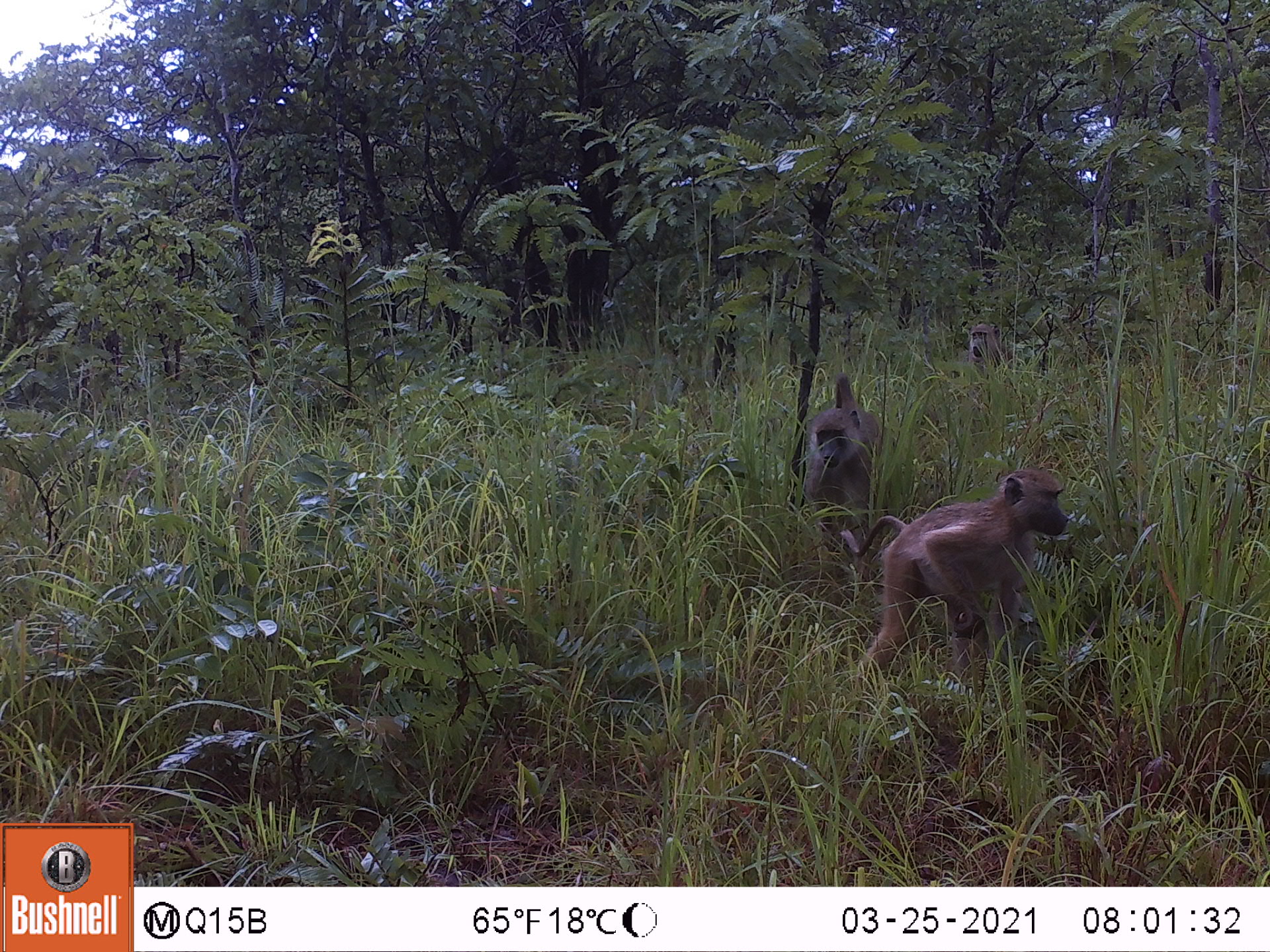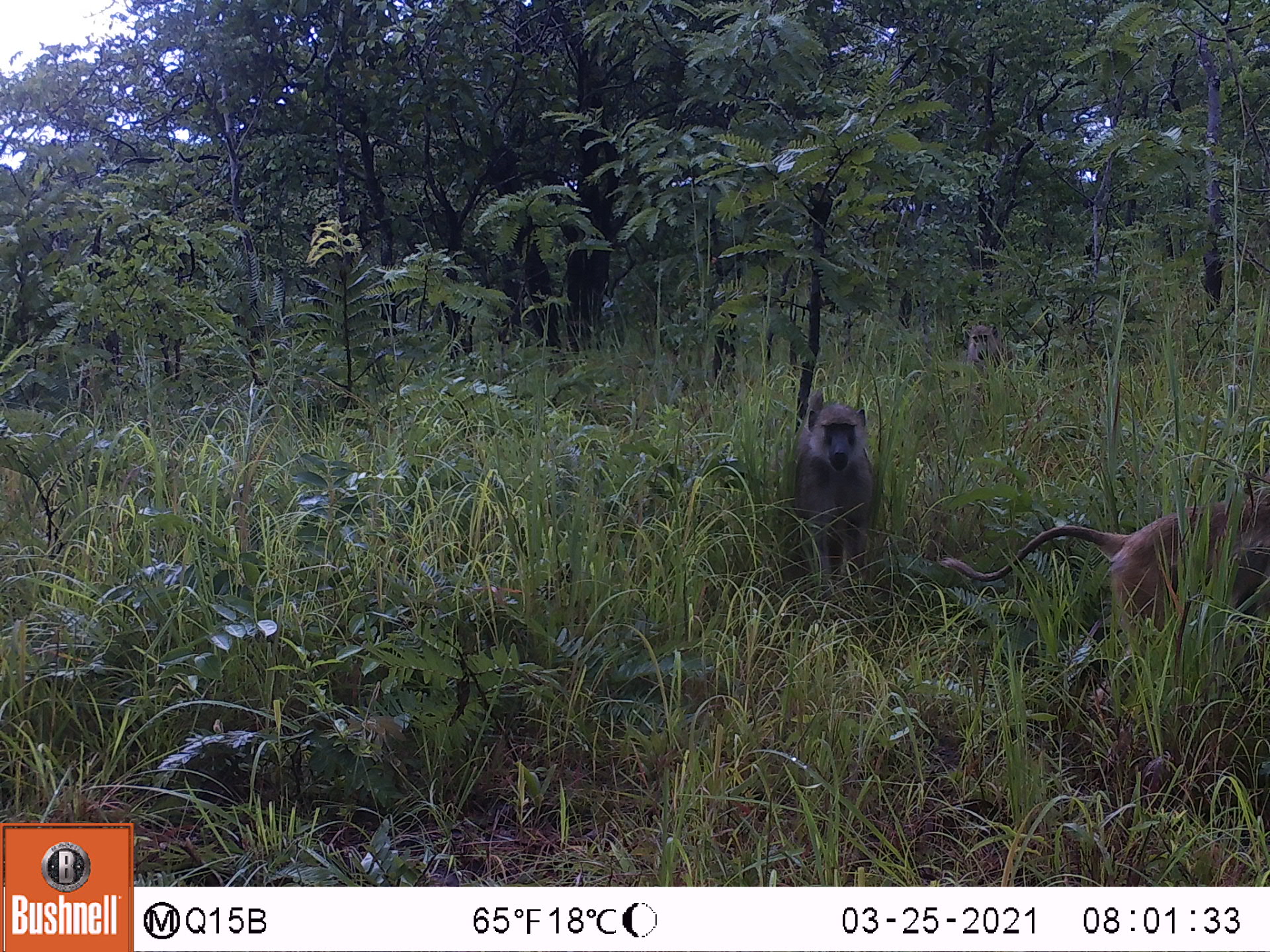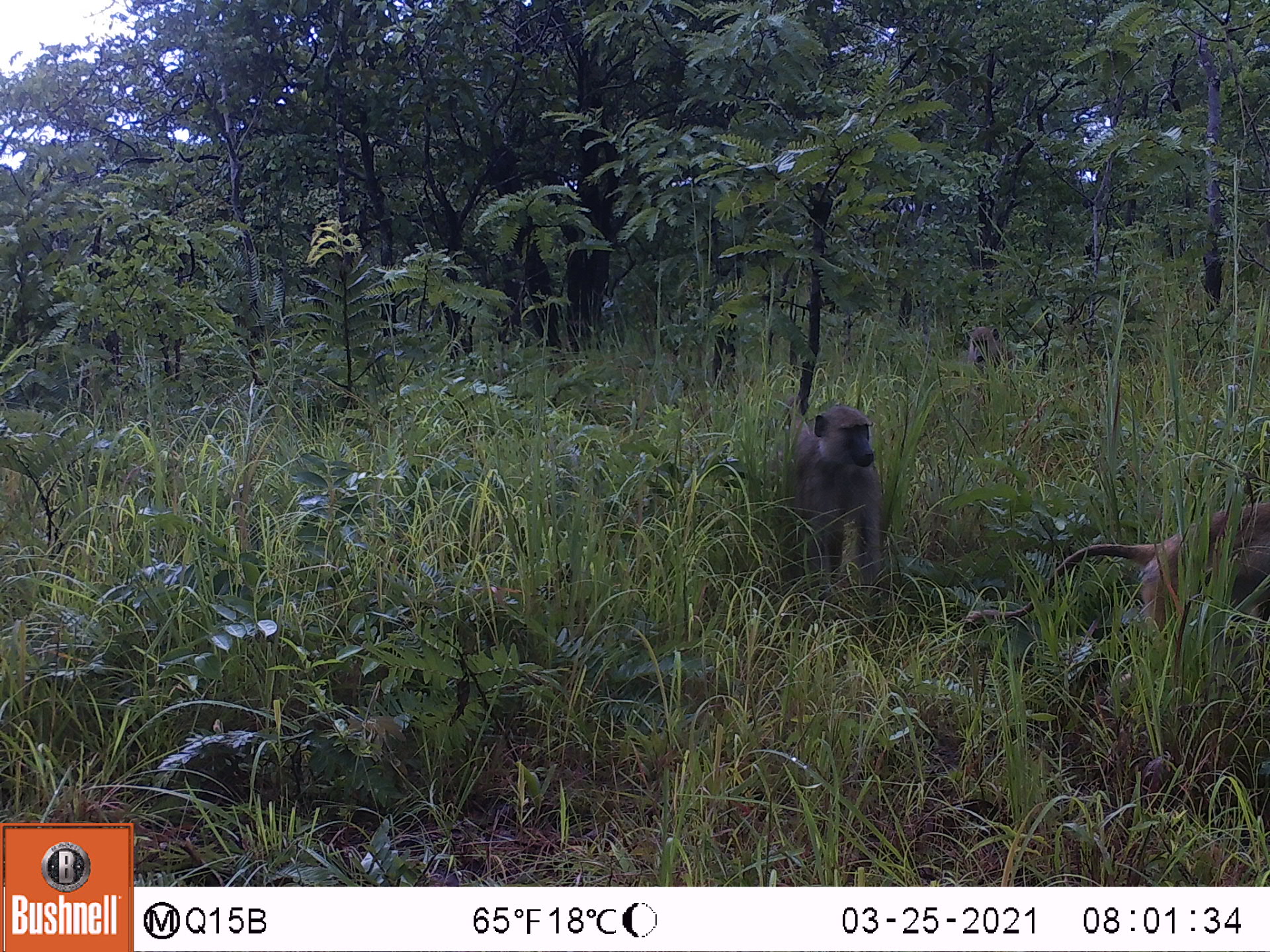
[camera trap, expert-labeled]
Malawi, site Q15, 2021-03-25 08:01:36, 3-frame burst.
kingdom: Animalia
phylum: Chordata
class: Mammalia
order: Primates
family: Cercopithecidae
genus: Papio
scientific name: Papio cynocephalus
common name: yellow baboon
Yellow baboon (Papio cynocephalus), count 3.